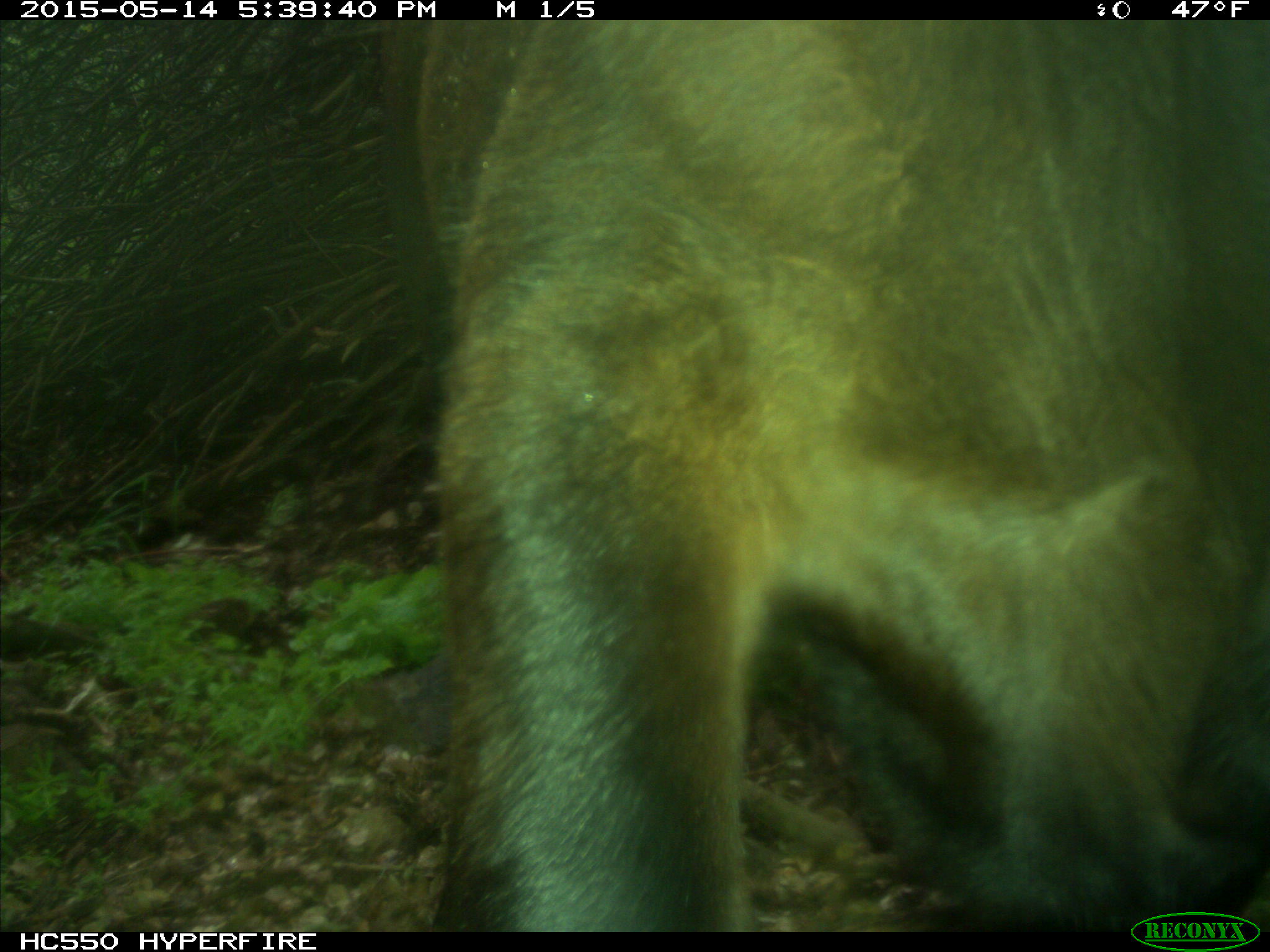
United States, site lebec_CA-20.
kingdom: Animalia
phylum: Chordata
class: Mammalia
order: Artiodactyla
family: Bovidae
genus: Bos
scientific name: Bos taurus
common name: domestic cow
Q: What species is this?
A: Bos taurus (domestic cow).